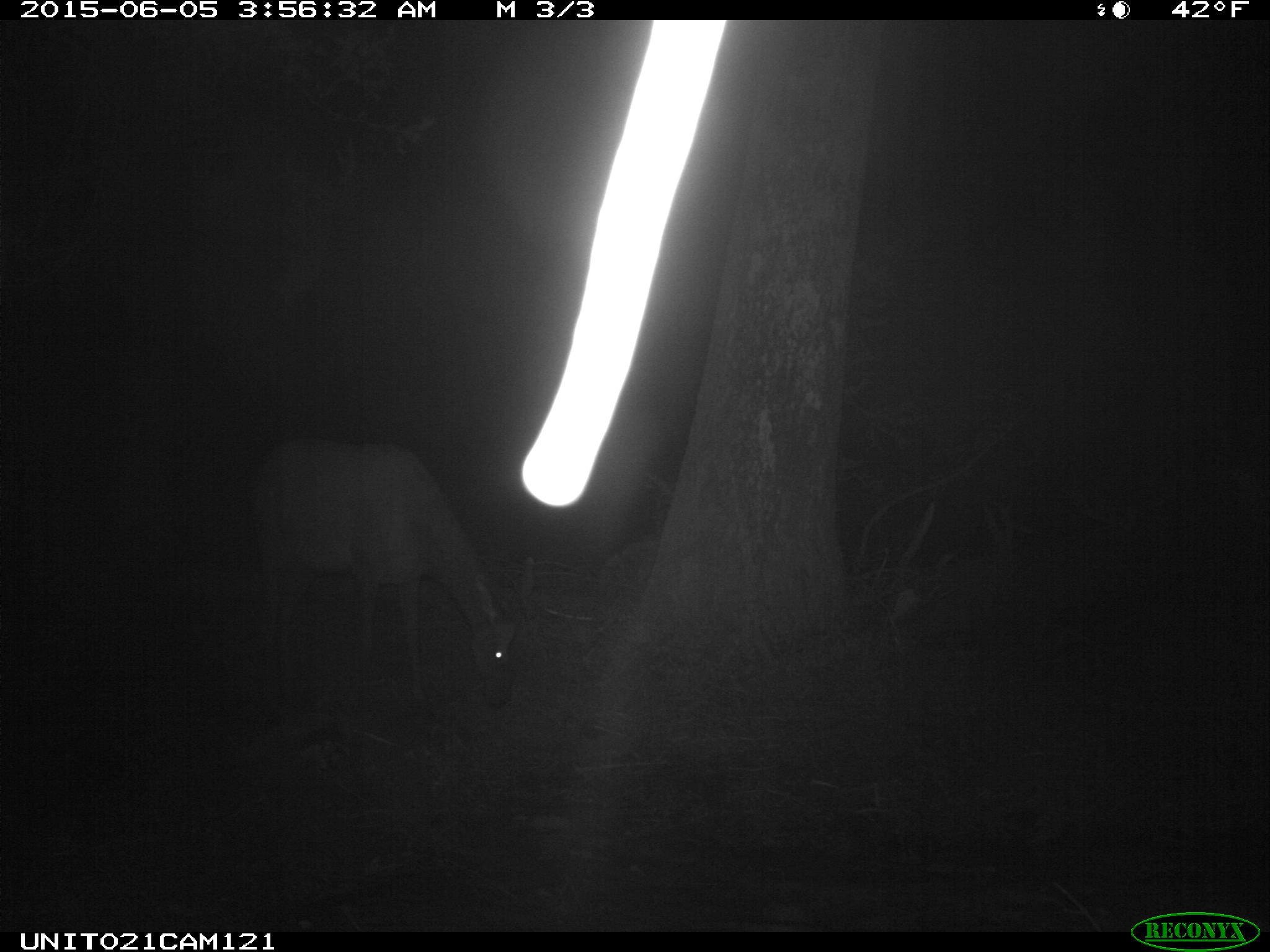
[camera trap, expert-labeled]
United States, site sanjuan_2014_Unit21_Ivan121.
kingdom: Animalia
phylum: Chordata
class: Mammalia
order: Artiodactyla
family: Cervidae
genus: Cervus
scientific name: Cervus elaphus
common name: red deer